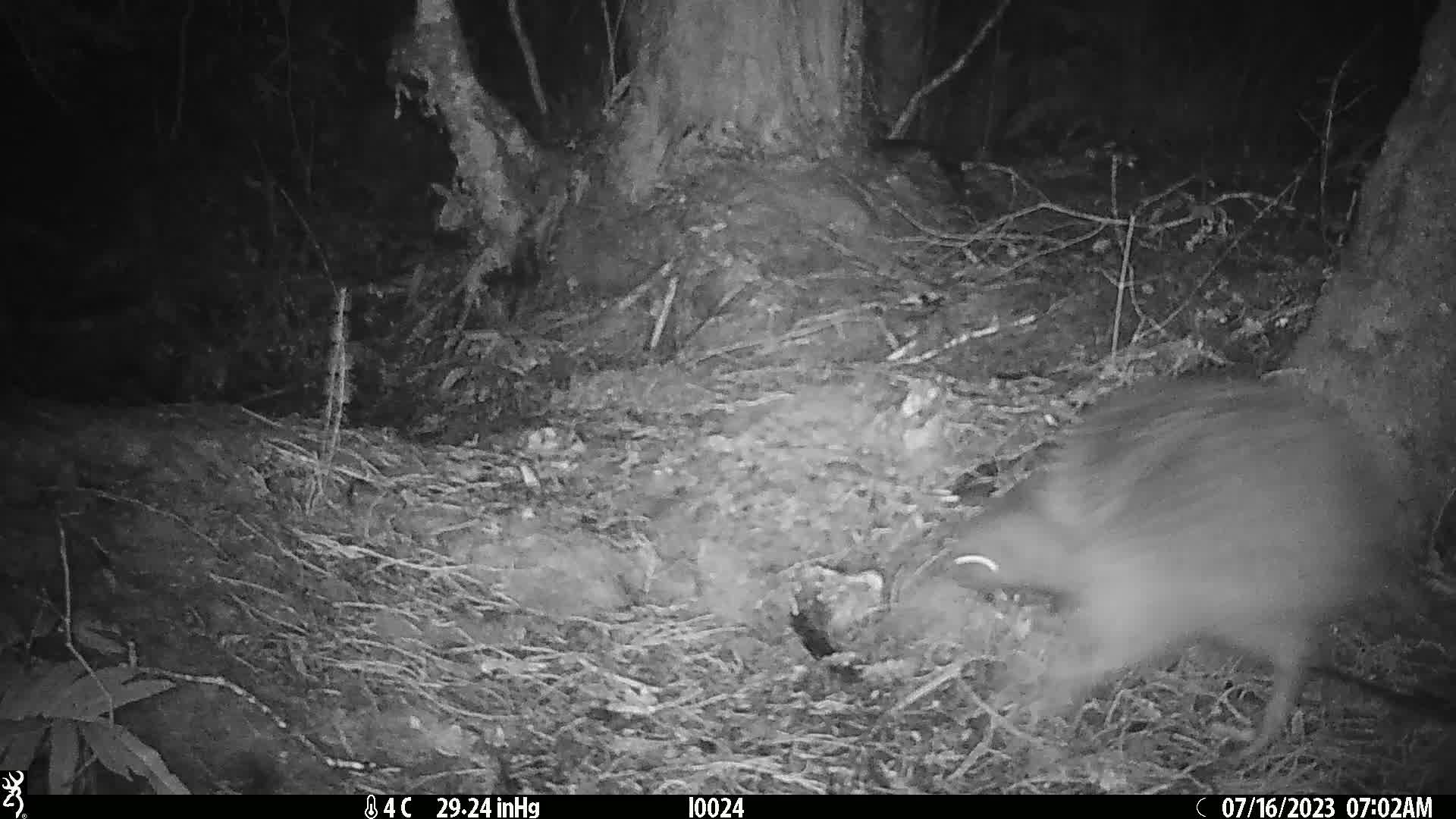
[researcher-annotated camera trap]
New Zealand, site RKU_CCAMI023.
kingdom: Animalia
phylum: Chordata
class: Aves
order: Apterygiformes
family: Apterygidae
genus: Apteryx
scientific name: Apteryx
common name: kiwi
Kiwi (Apteryx).